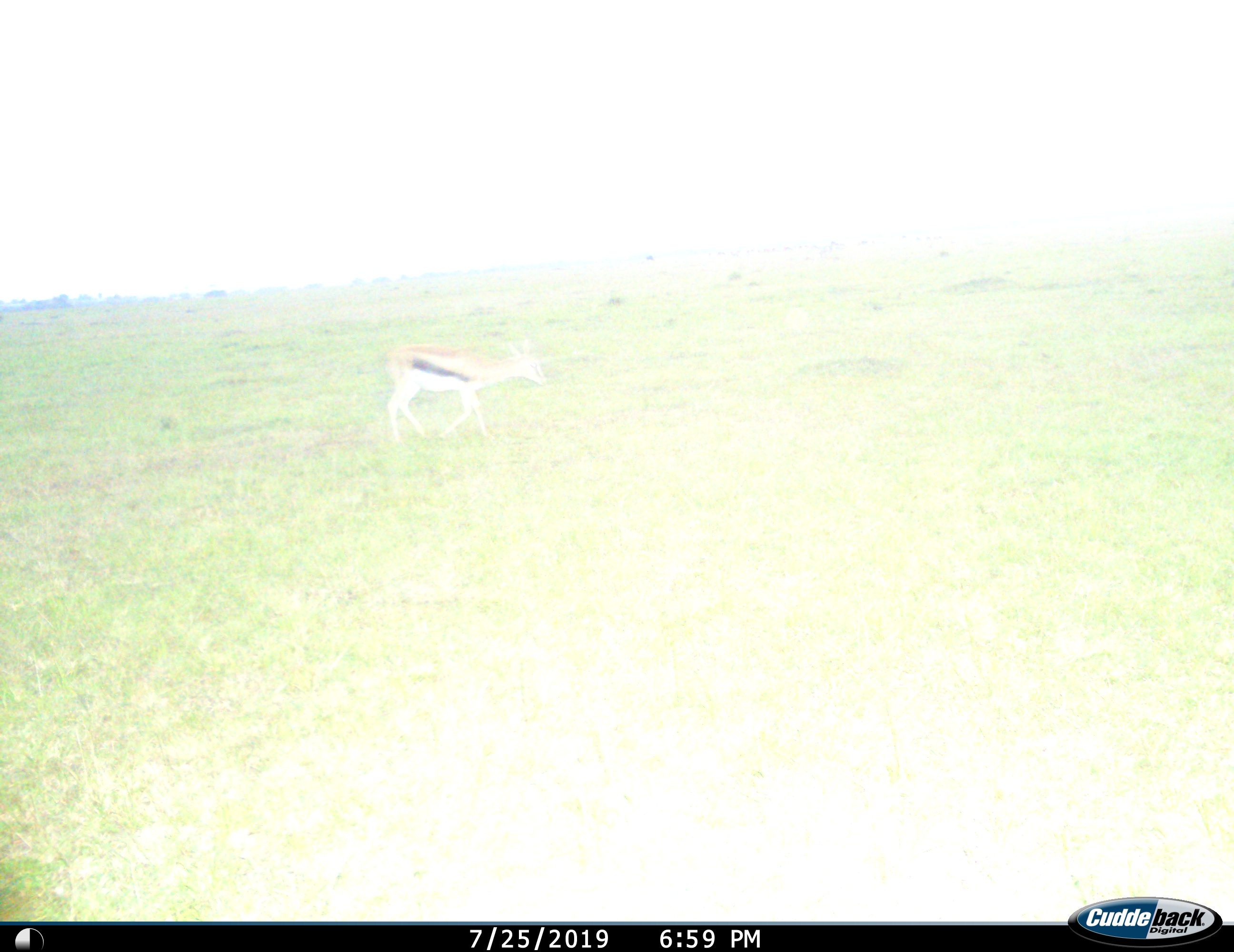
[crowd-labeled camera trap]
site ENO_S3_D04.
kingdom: Animalia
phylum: Chordata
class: Mammalia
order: Artiodactyla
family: Bovidae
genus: Eudorcas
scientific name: Eudorcas thomsonii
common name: thomson's gazelle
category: gazellethomsons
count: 1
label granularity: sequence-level